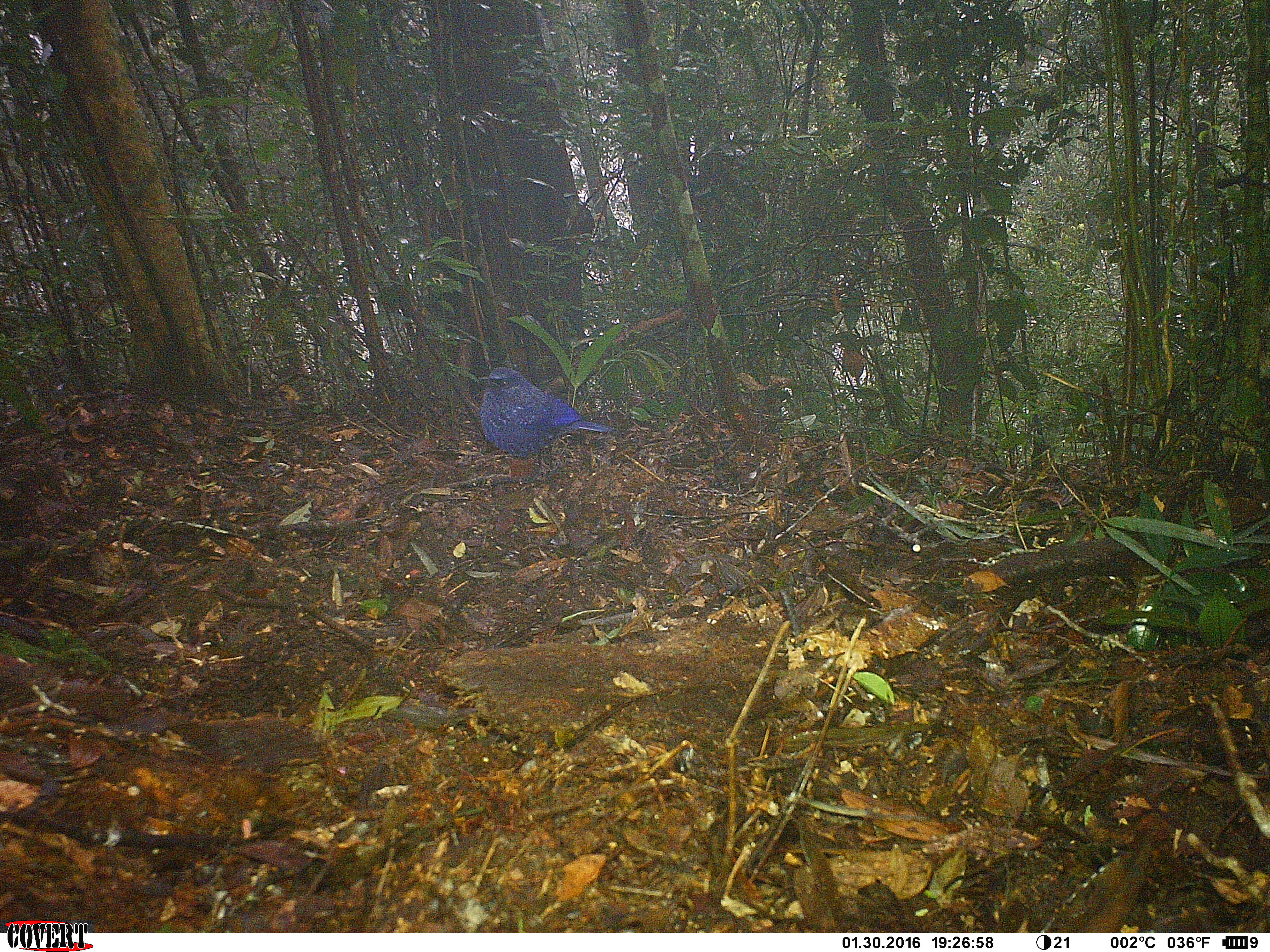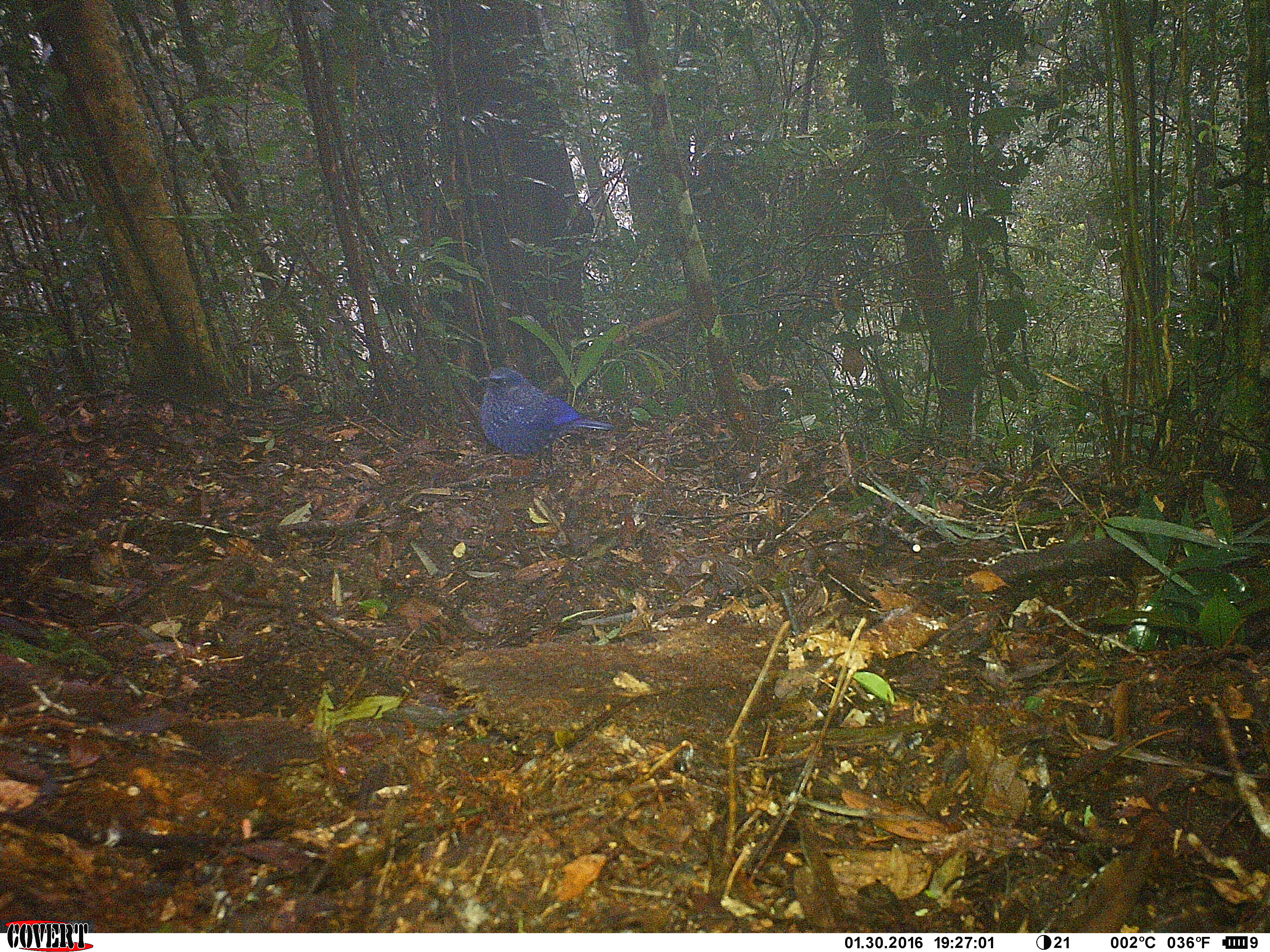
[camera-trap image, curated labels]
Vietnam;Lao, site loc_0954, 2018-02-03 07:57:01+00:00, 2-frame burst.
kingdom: Animalia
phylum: Chordata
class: Aves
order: Passeriformes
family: Muscicapidae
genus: Myophonus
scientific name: Myophonus caeruleus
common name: blue whistling thrush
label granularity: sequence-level